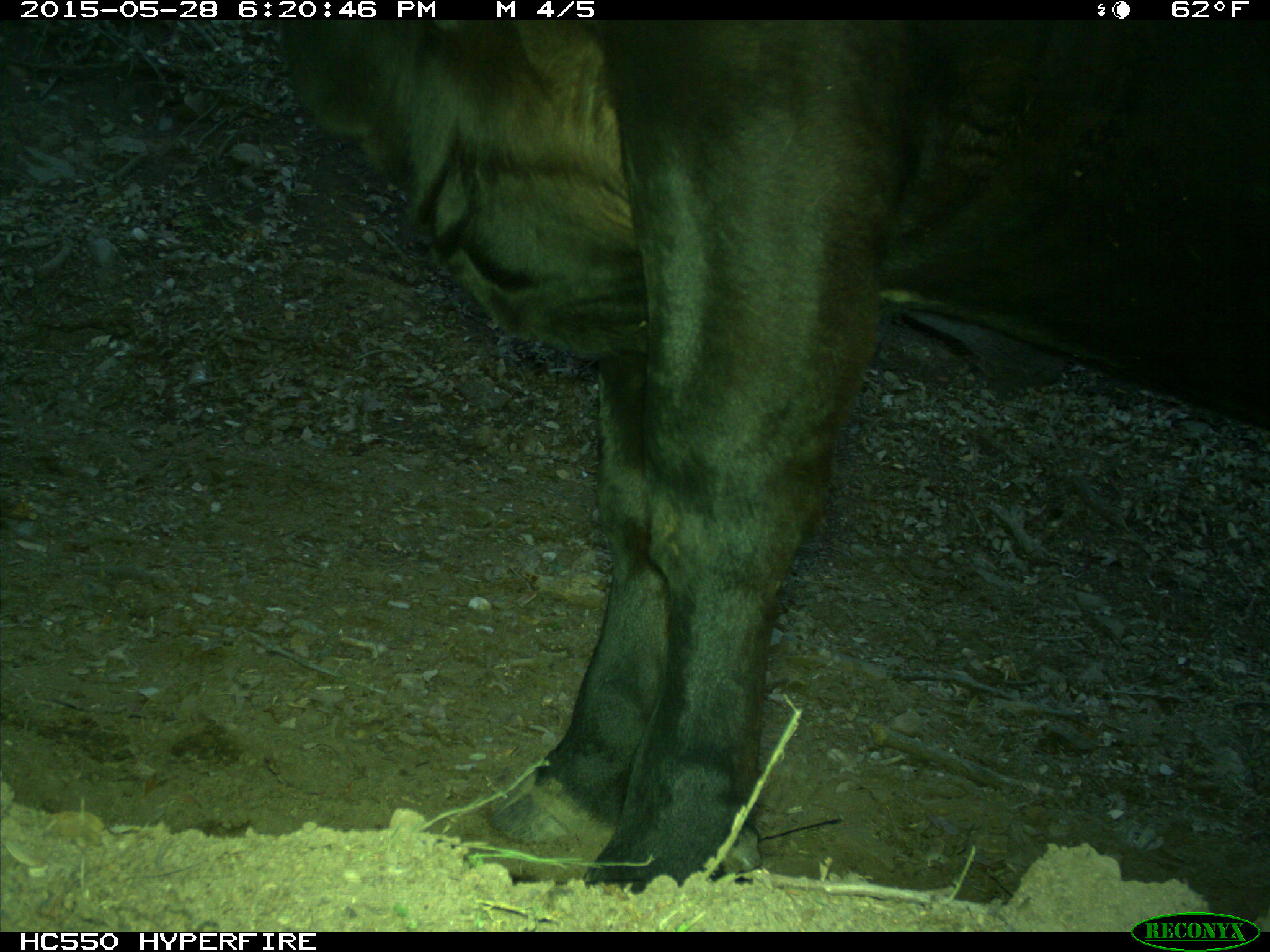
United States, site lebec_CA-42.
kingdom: Animalia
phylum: Chordata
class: Mammalia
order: Artiodactyla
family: Bovidae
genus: Bos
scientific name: Bos taurus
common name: domestic cow